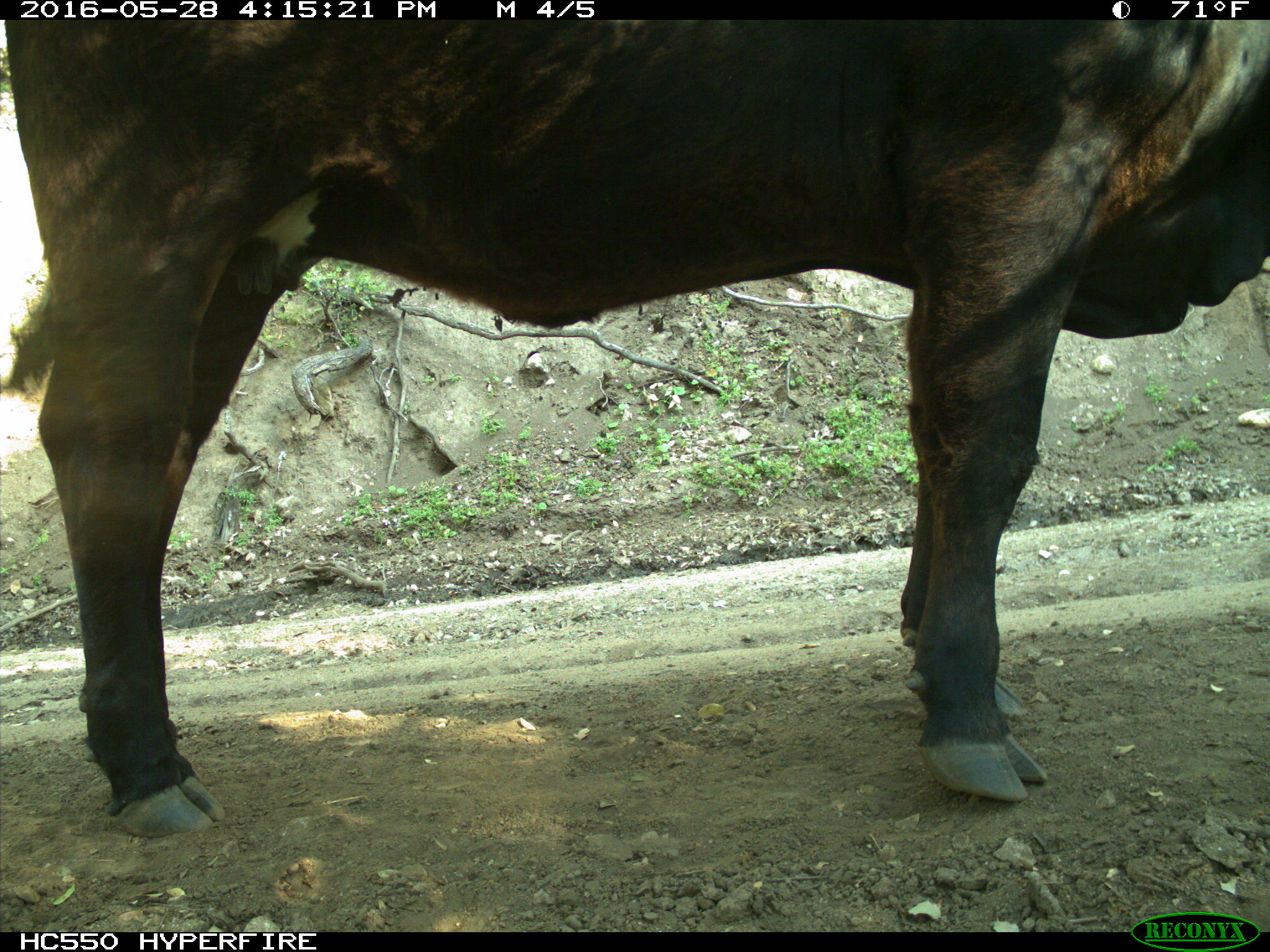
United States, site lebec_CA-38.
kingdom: Animalia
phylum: Chordata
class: Mammalia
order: Artiodactyla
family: Bovidae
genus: Bos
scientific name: Bos taurus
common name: domestic cow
Bos taurus (domestic cow).